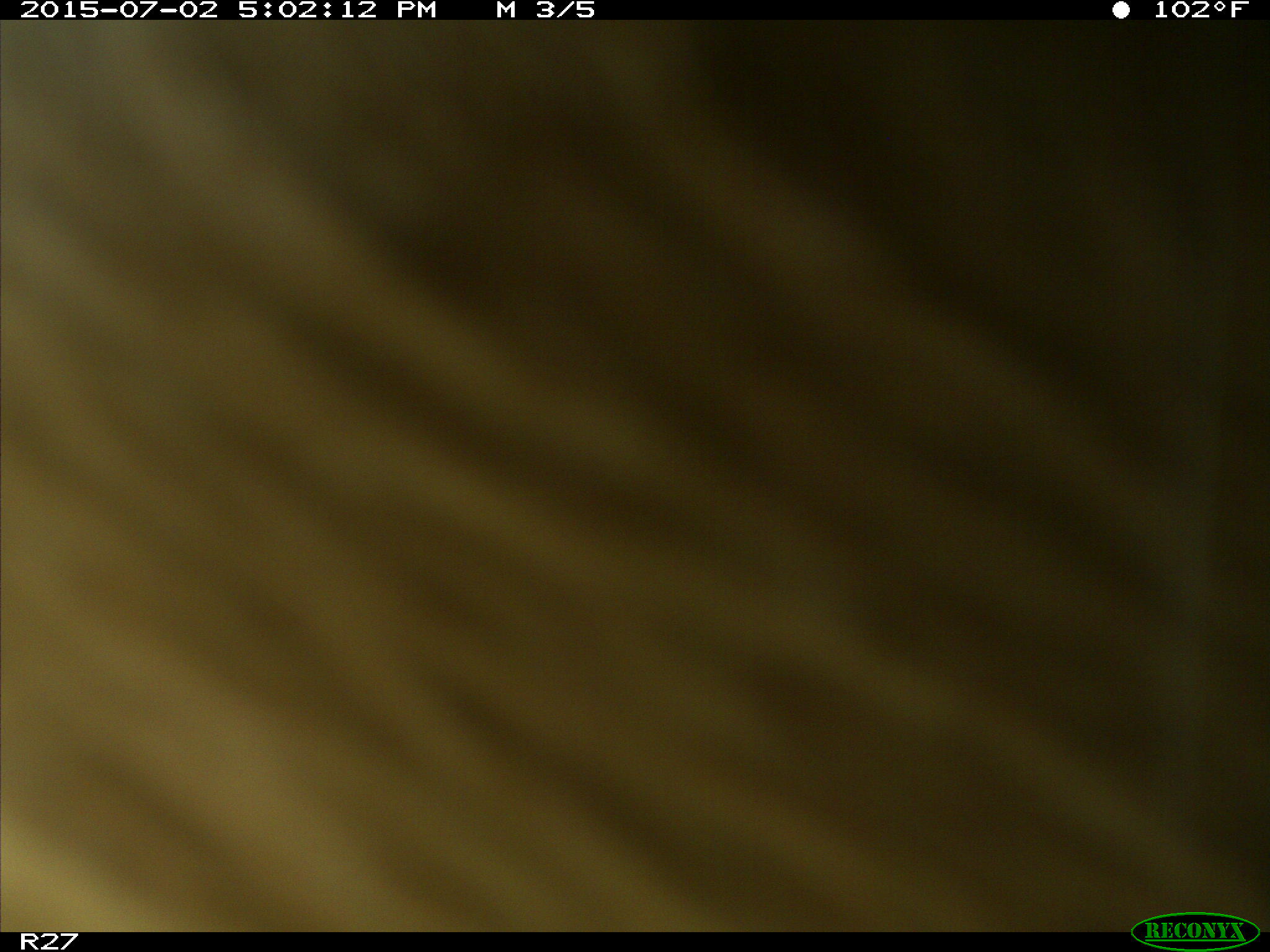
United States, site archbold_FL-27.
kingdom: Animalia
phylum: Chordata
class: Mammalia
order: Artiodactyla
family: Bovidae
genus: Bos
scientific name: Bos taurus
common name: domestic cow